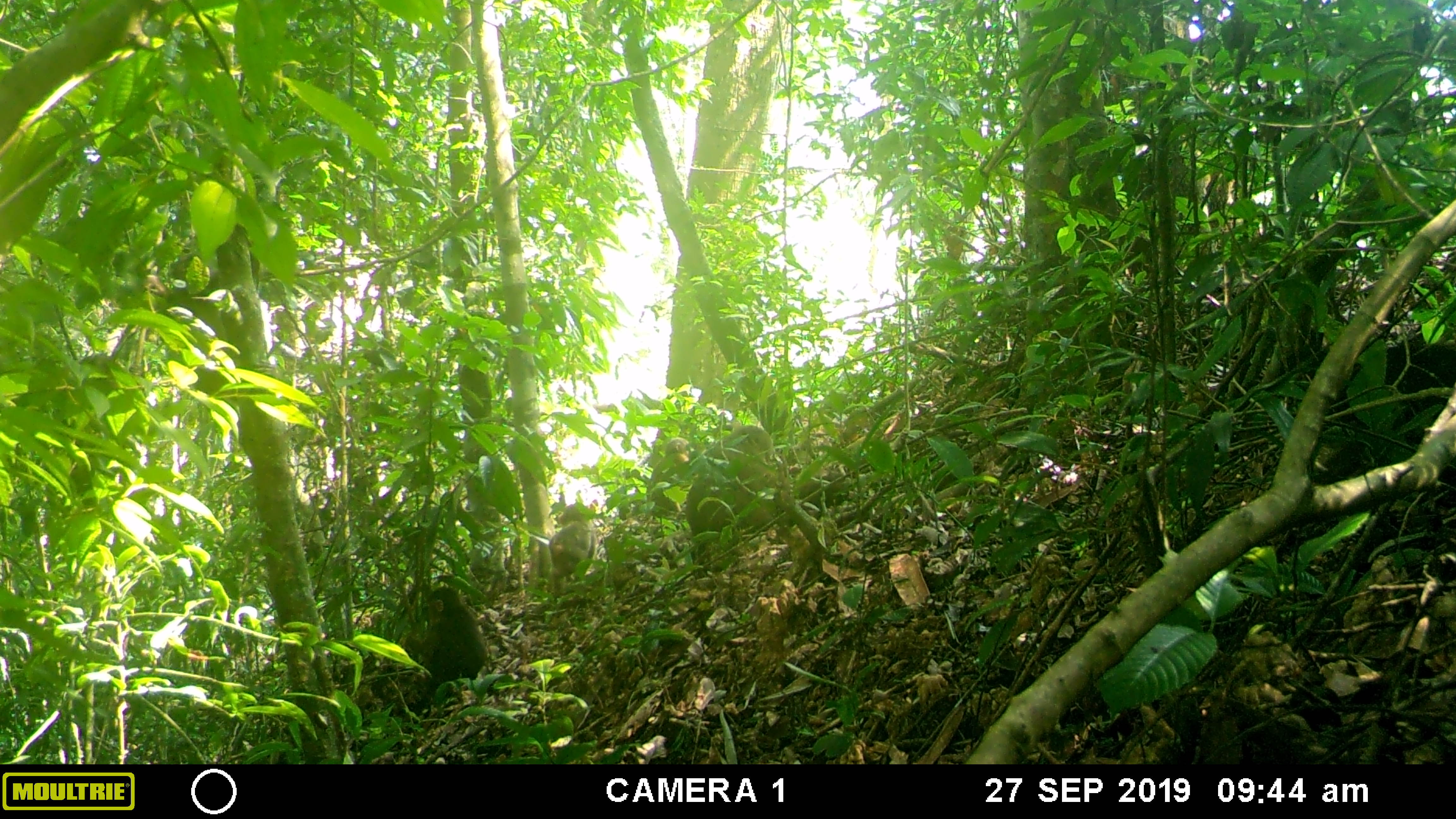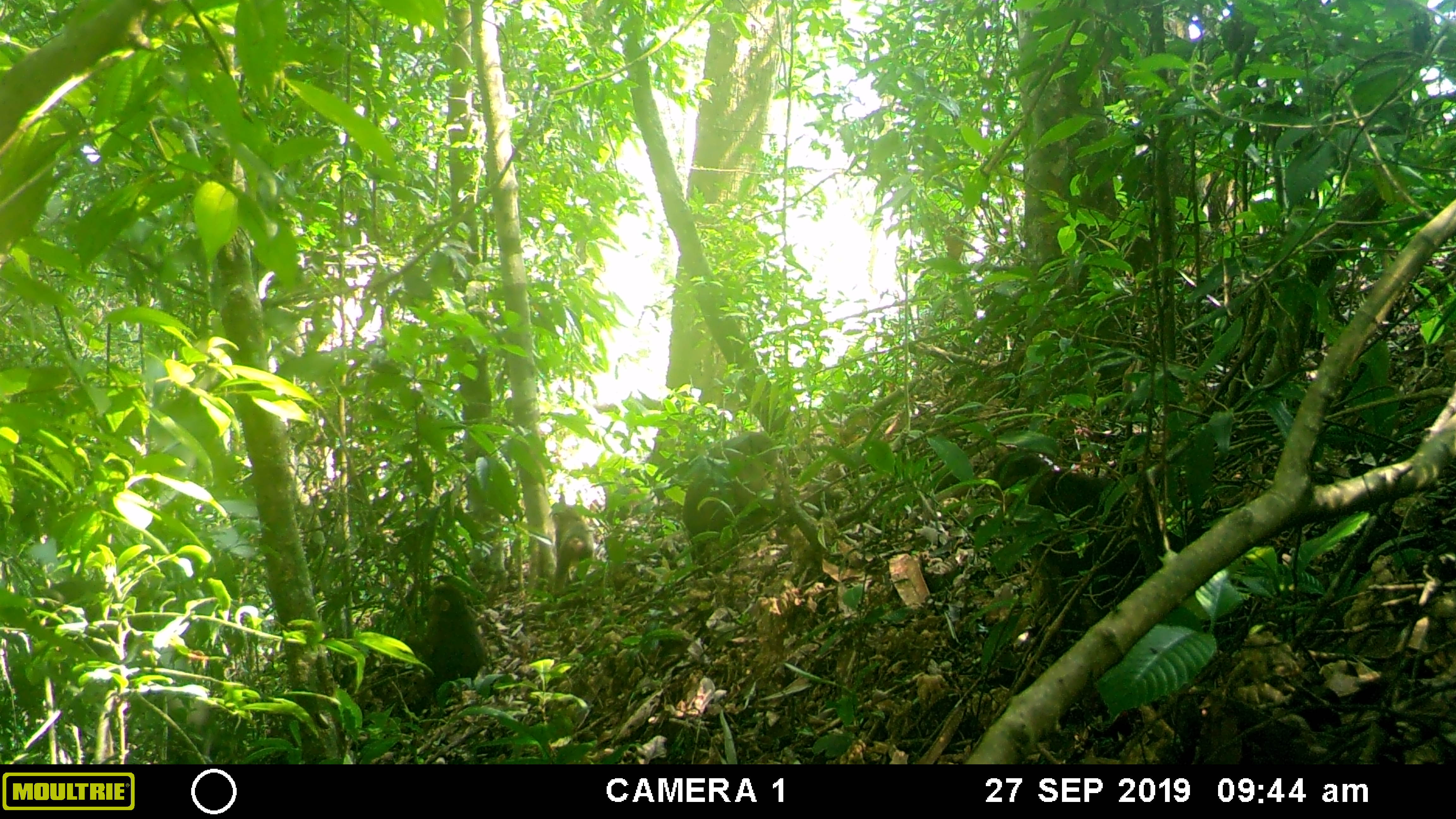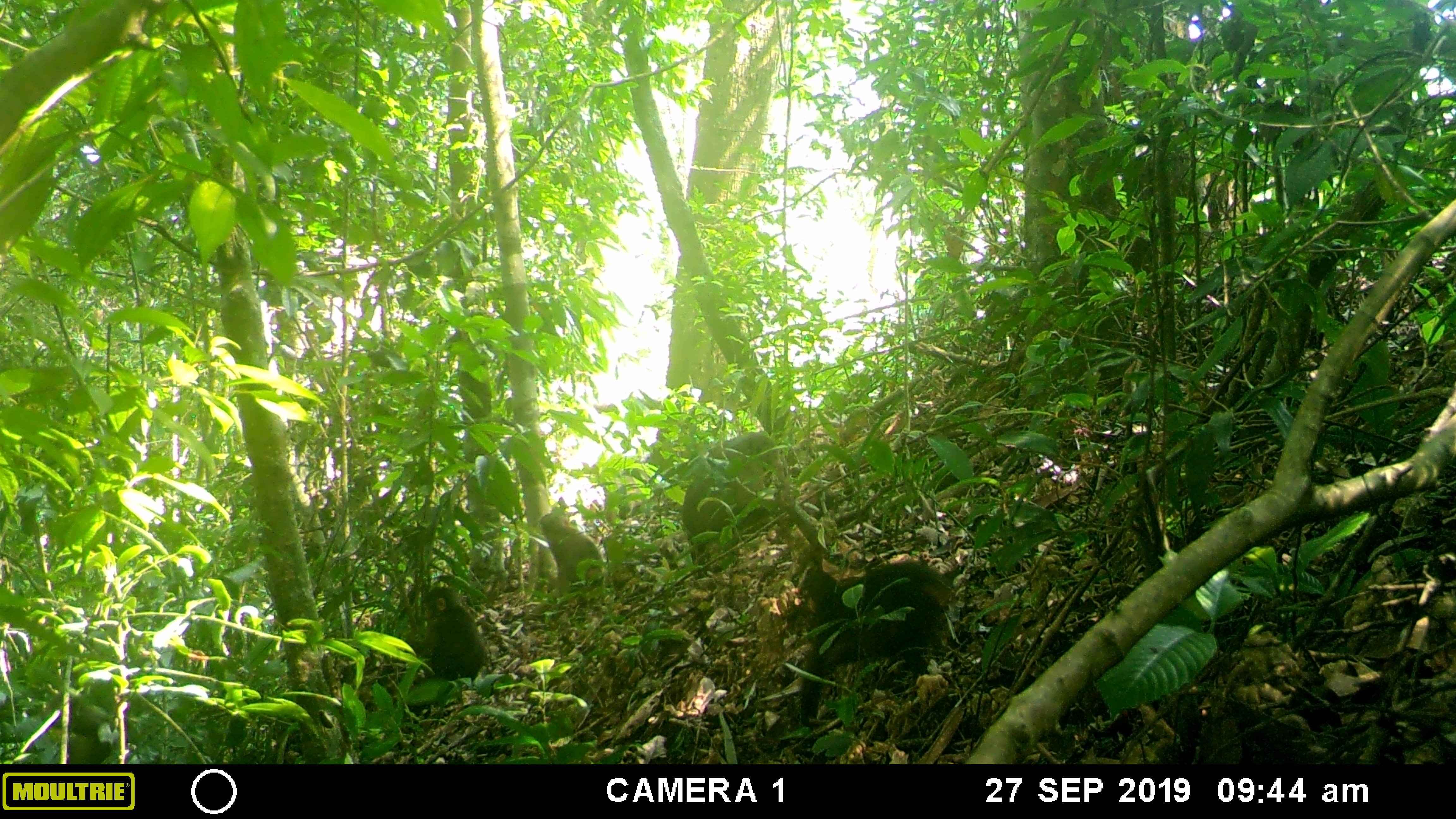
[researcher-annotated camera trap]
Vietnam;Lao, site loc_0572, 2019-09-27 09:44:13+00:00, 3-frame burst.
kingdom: Animalia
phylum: Chordata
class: Mammalia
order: Primates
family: Cercopithecidae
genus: Macaca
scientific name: Macaca arctoides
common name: stump-tailed macaque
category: stump tailed macaque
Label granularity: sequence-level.